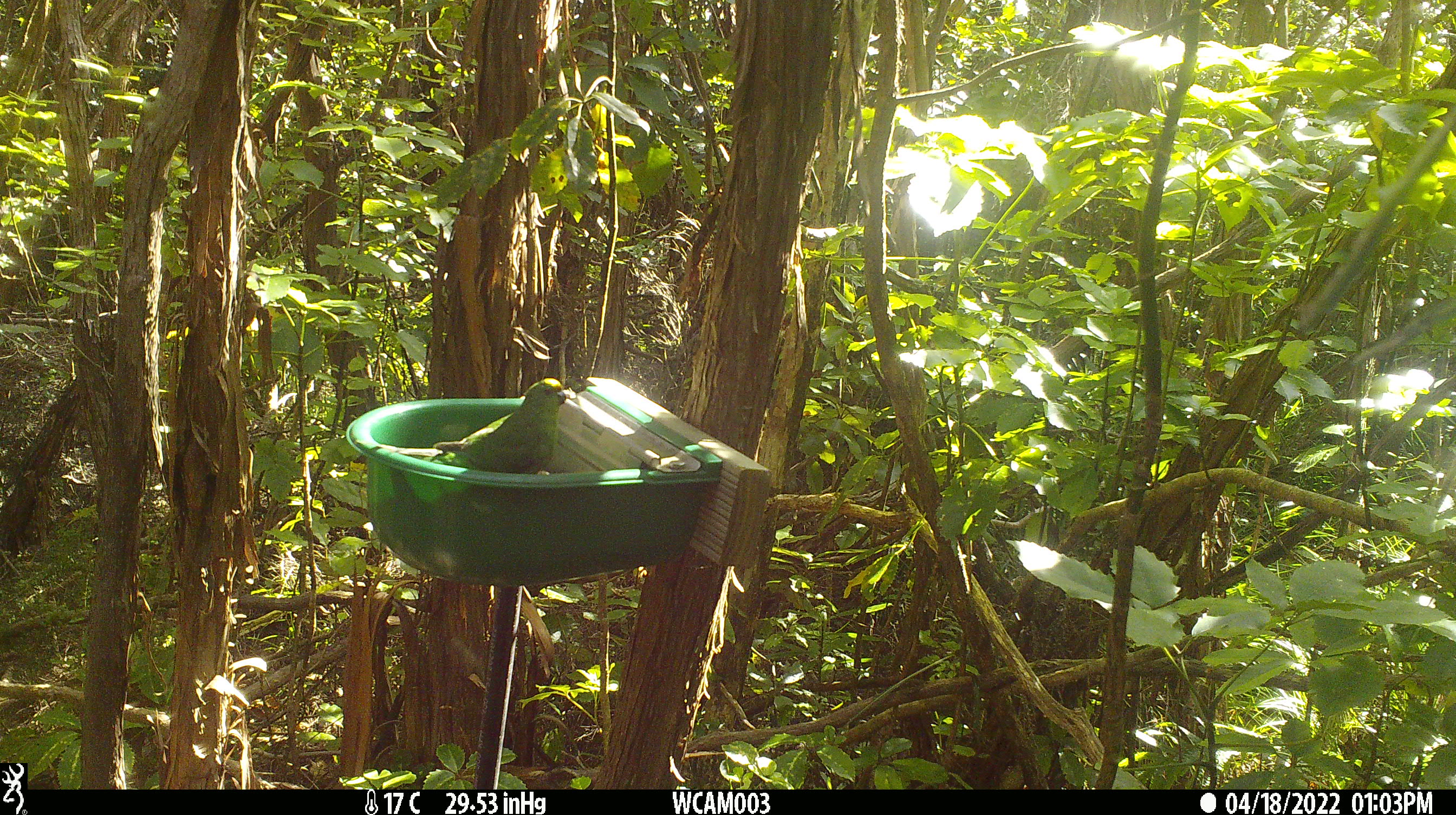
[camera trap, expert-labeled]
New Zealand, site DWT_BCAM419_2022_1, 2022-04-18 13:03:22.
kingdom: Animalia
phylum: Chordata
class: Aves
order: Psittaciformes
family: Psittaculidae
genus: Cyanoramphus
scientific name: Cyanoramphus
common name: parakeet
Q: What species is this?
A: Parakeet (Cyanoramphus).